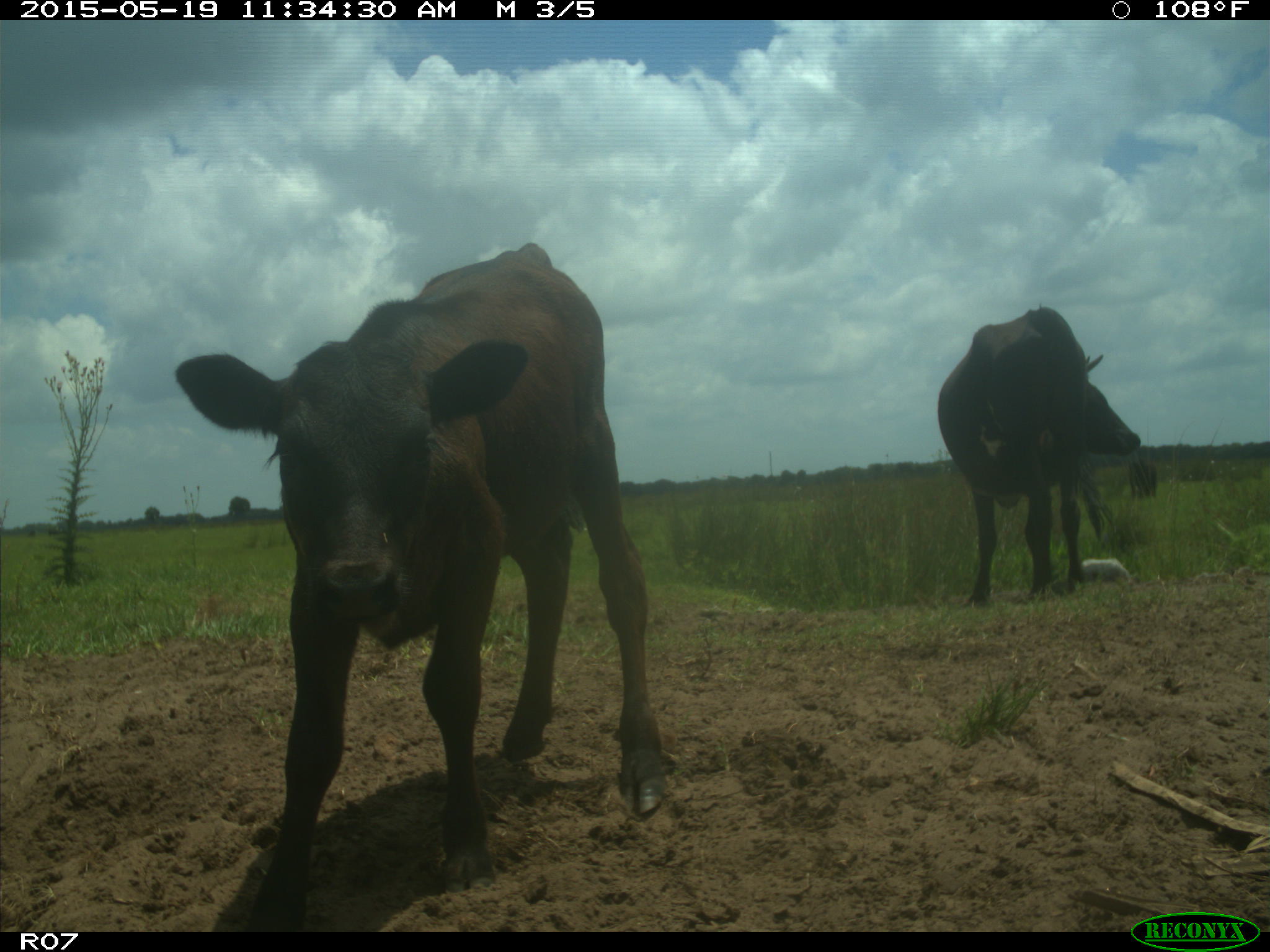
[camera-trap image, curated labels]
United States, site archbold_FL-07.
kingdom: Animalia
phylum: Chordata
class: Mammalia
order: Artiodactyla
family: Bovidae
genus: Bos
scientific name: Bos taurus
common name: domestic cow